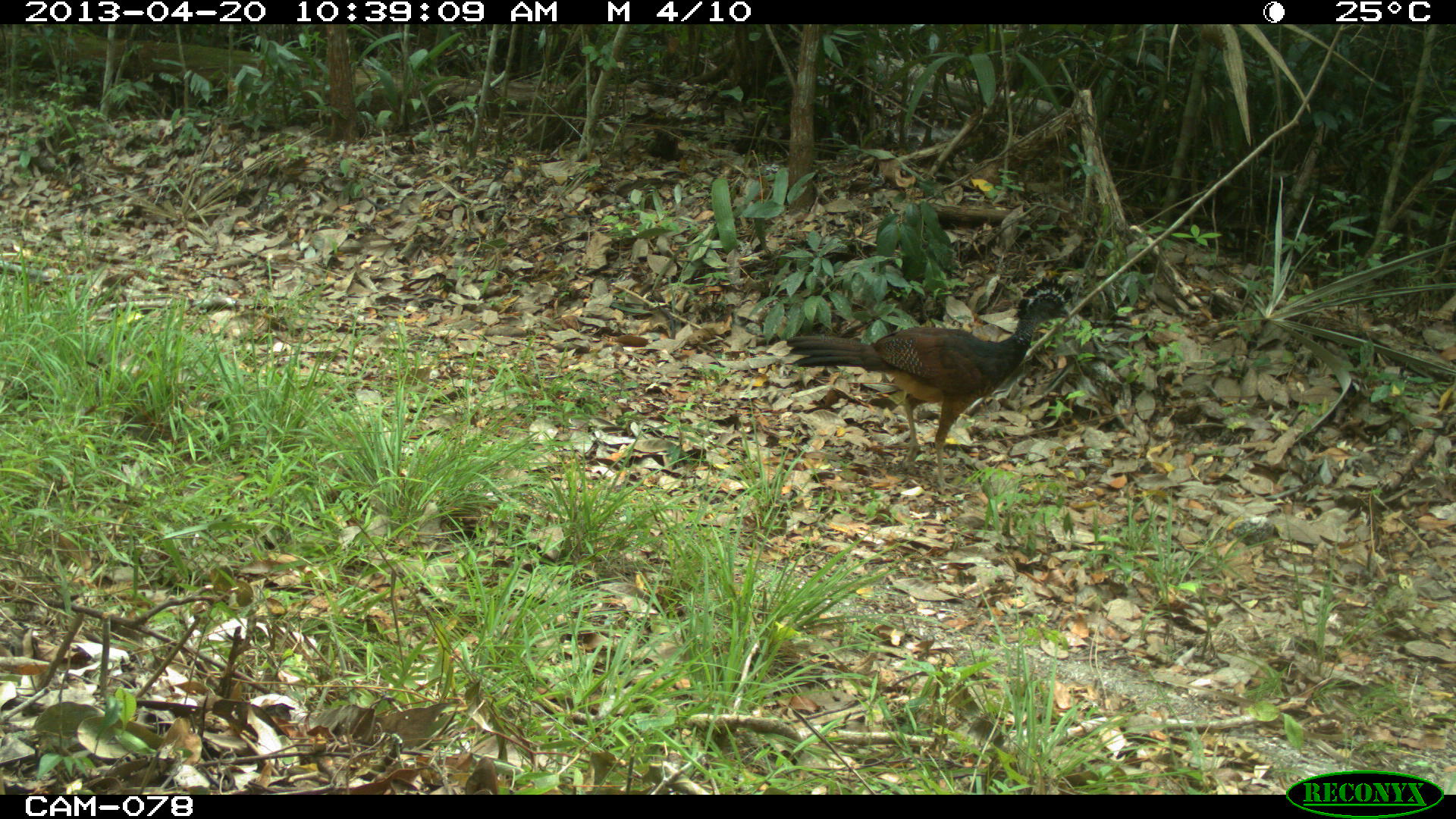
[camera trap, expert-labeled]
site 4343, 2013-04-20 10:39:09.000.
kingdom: Animalia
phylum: Chordata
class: Aves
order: Galliformes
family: Cracidae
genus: Crax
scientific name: Crax rubra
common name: great curassow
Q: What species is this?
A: Crax rubra (great curassow).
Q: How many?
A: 2.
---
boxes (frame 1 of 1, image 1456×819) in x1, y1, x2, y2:
crax rubra: 786, 272, 1074, 495